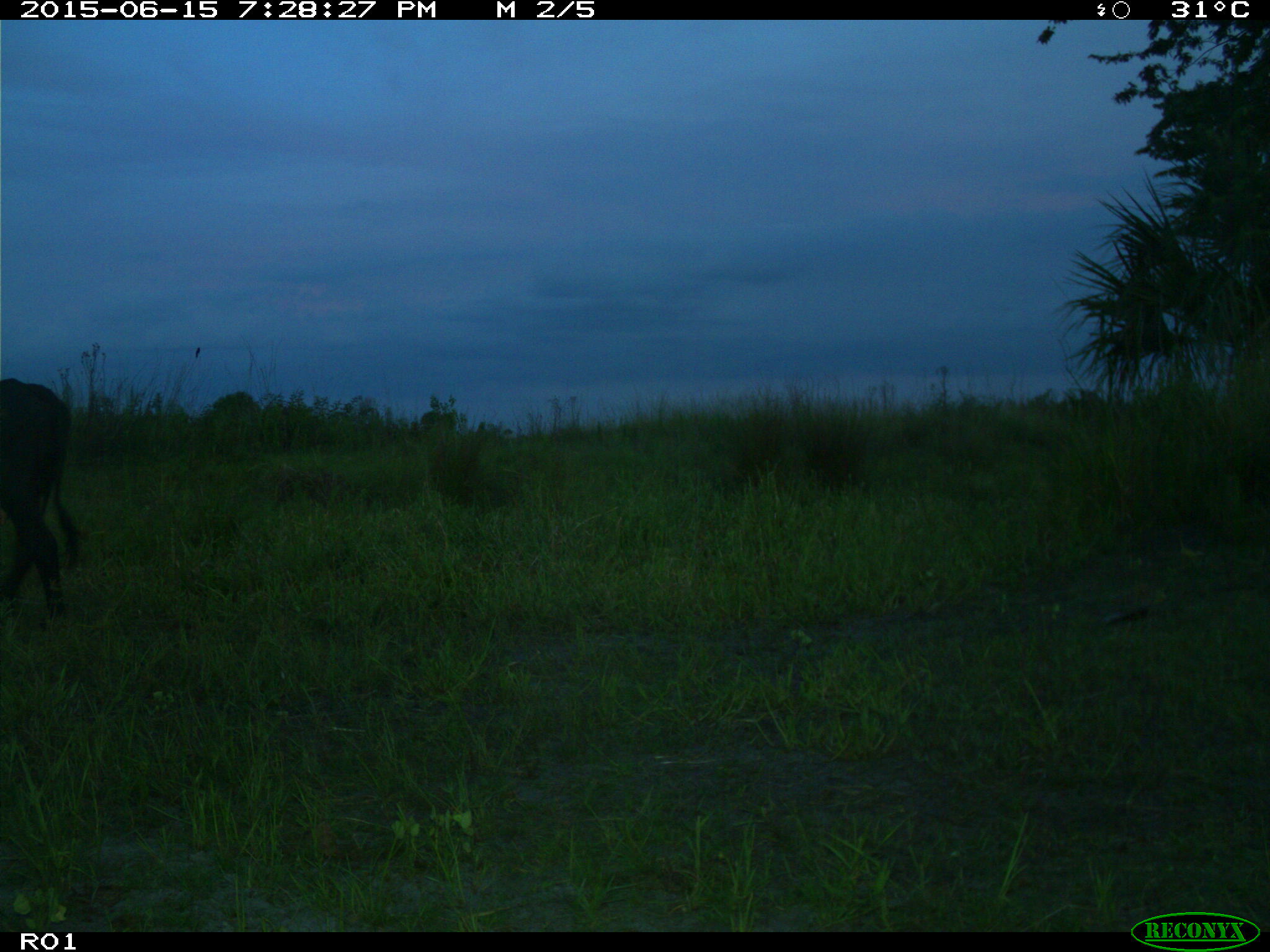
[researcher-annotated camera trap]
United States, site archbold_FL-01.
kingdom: Animalia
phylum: Chordata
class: Mammalia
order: Artiodactyla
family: Bovidae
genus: Bos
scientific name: Bos taurus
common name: domestic cow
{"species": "Bos taurus (domestic cow)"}